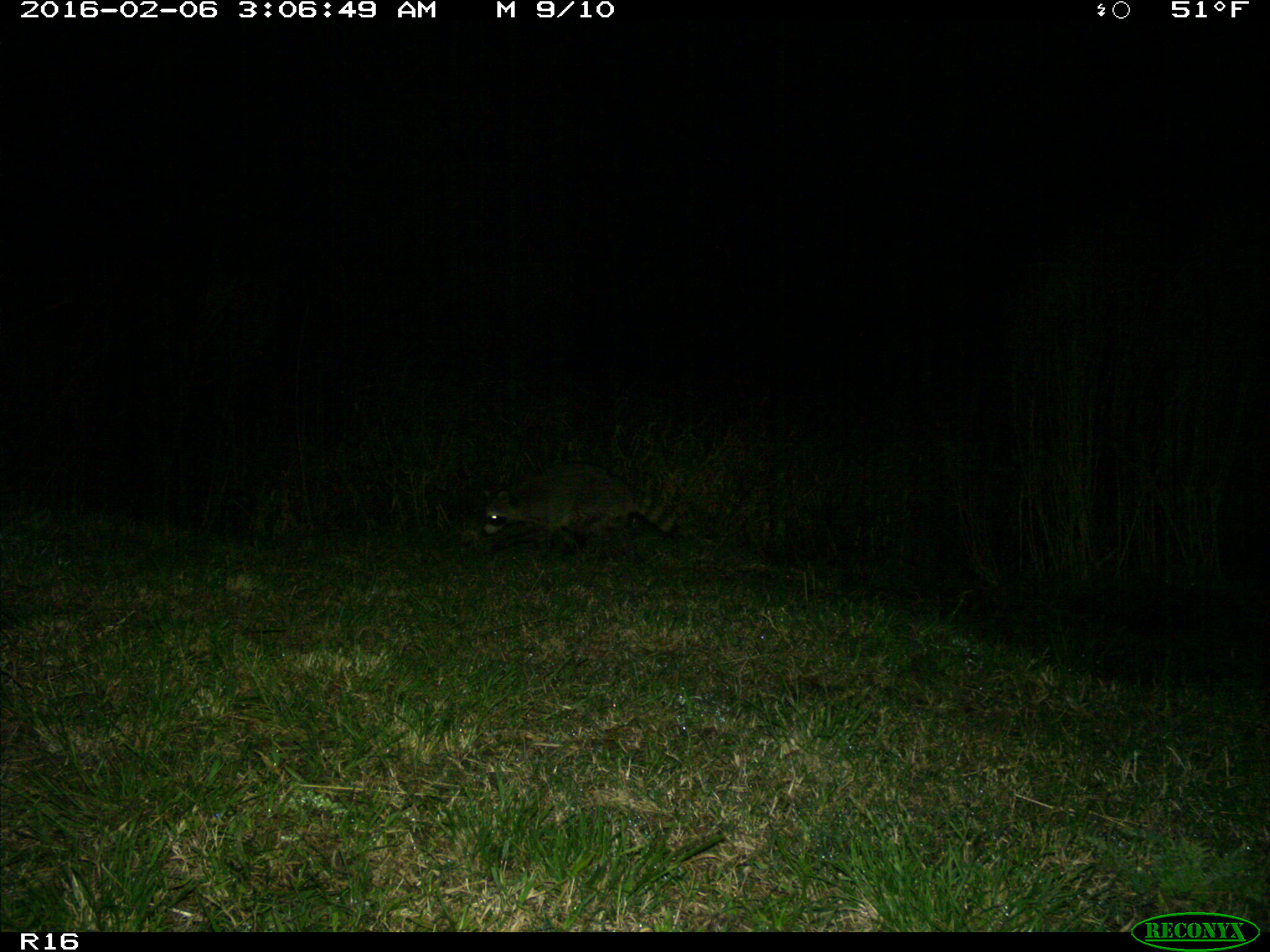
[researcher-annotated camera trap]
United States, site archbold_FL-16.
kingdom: Animalia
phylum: Chordata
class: Mammalia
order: Carnivora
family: Procyonidae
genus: Procyon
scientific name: Procyon lotor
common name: common raccoon